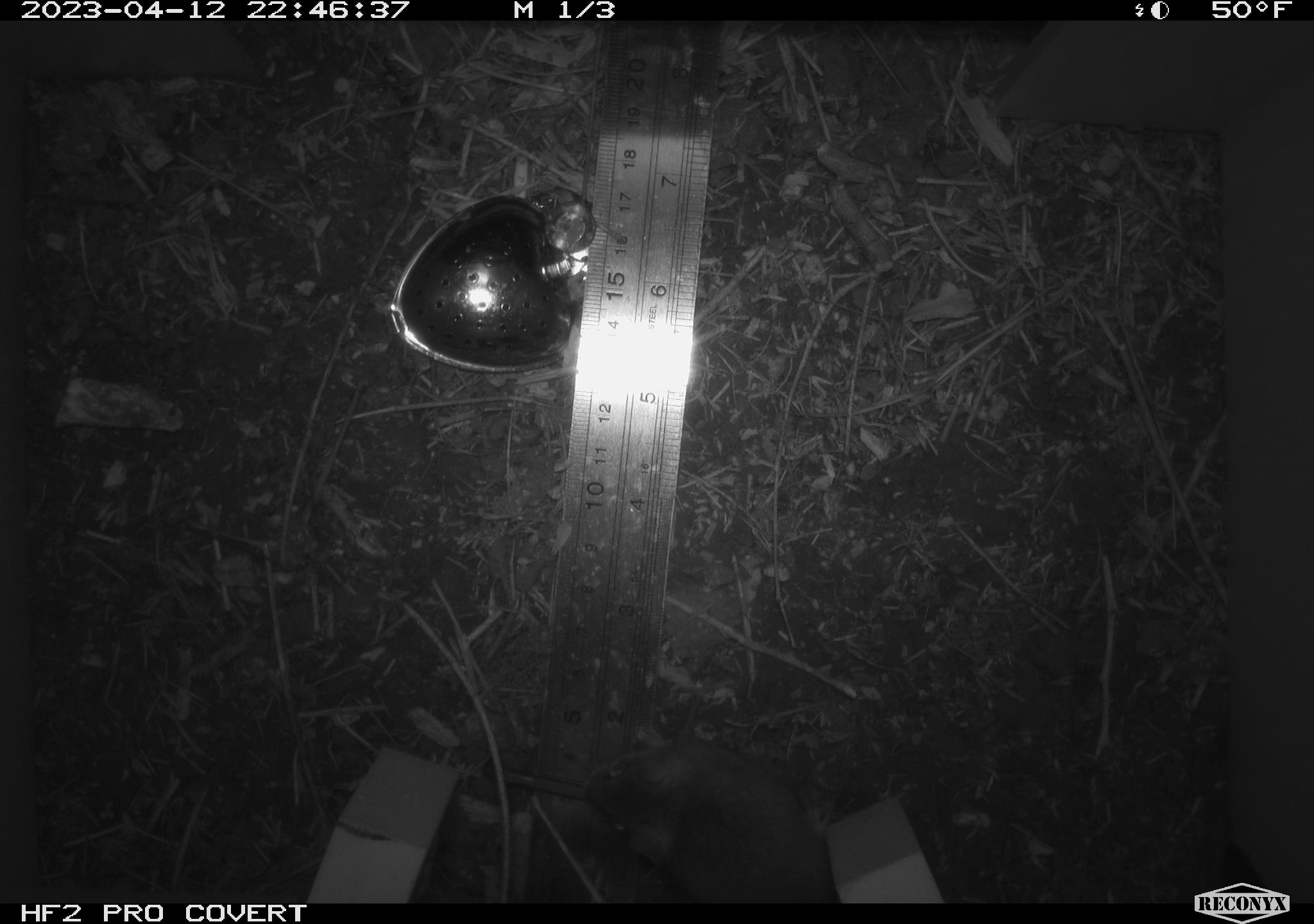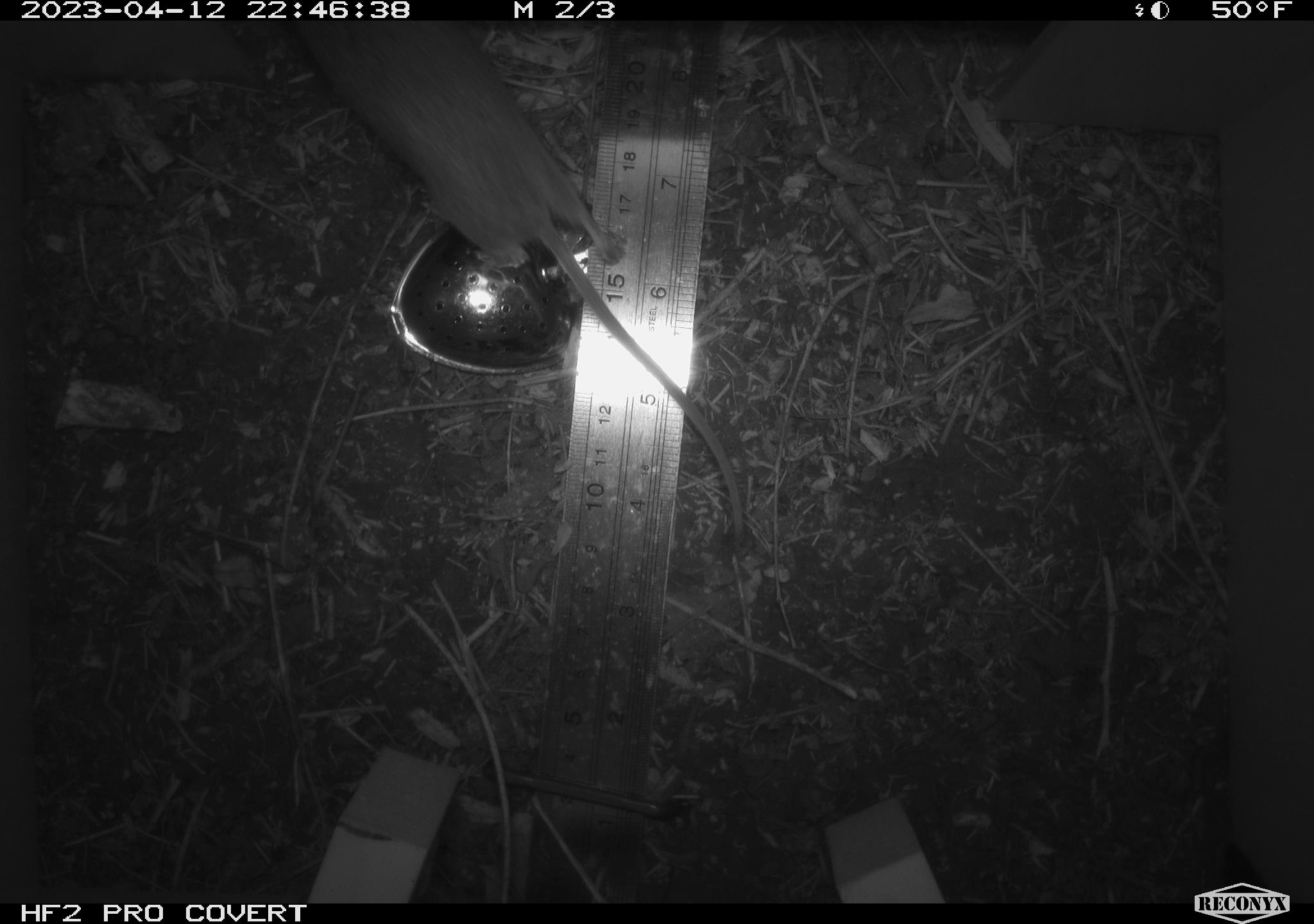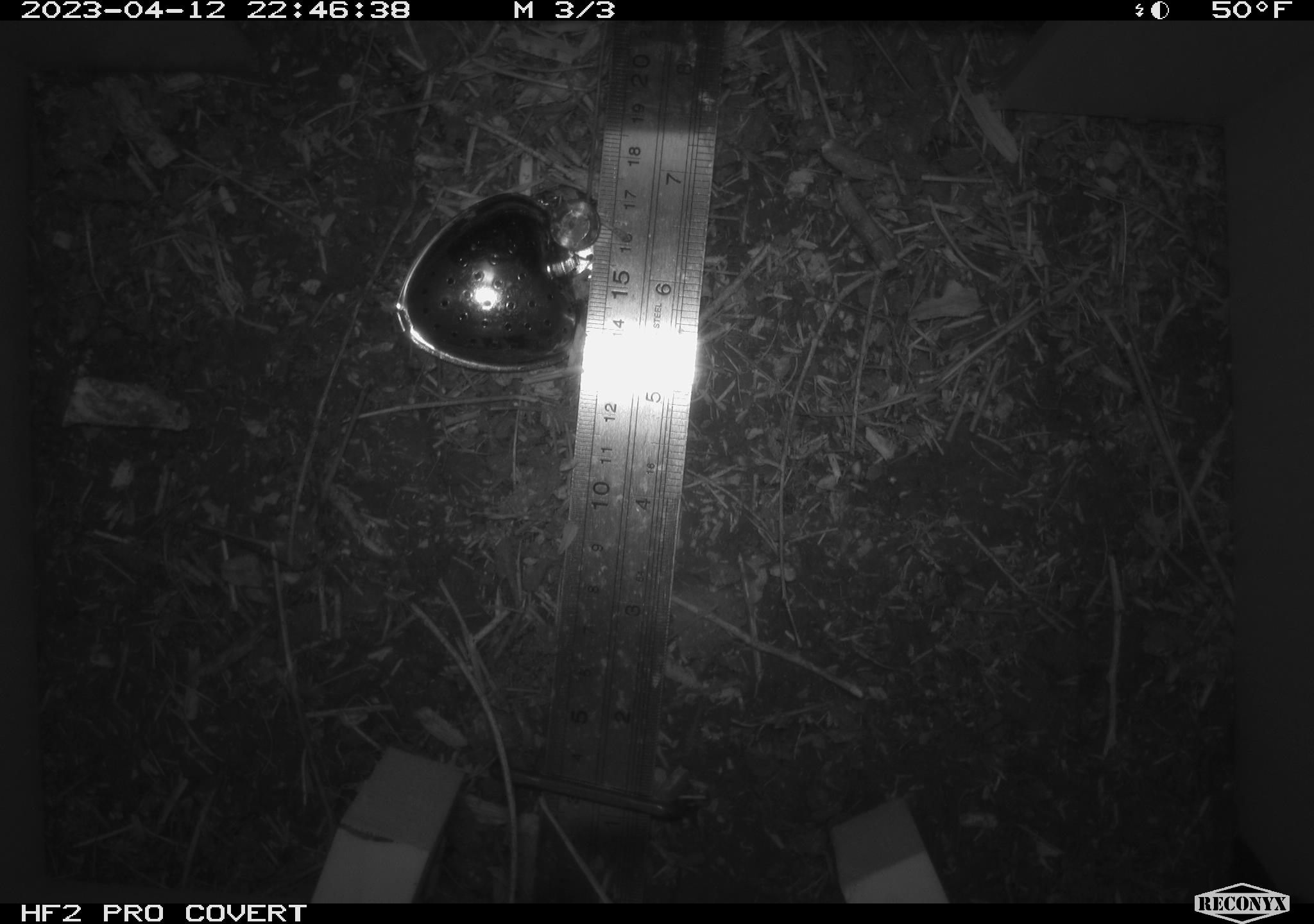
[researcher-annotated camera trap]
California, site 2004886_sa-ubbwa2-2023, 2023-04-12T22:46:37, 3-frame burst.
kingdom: Animalia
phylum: Chordata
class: Mammalia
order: Rodentia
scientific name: Rodentia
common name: mouse species